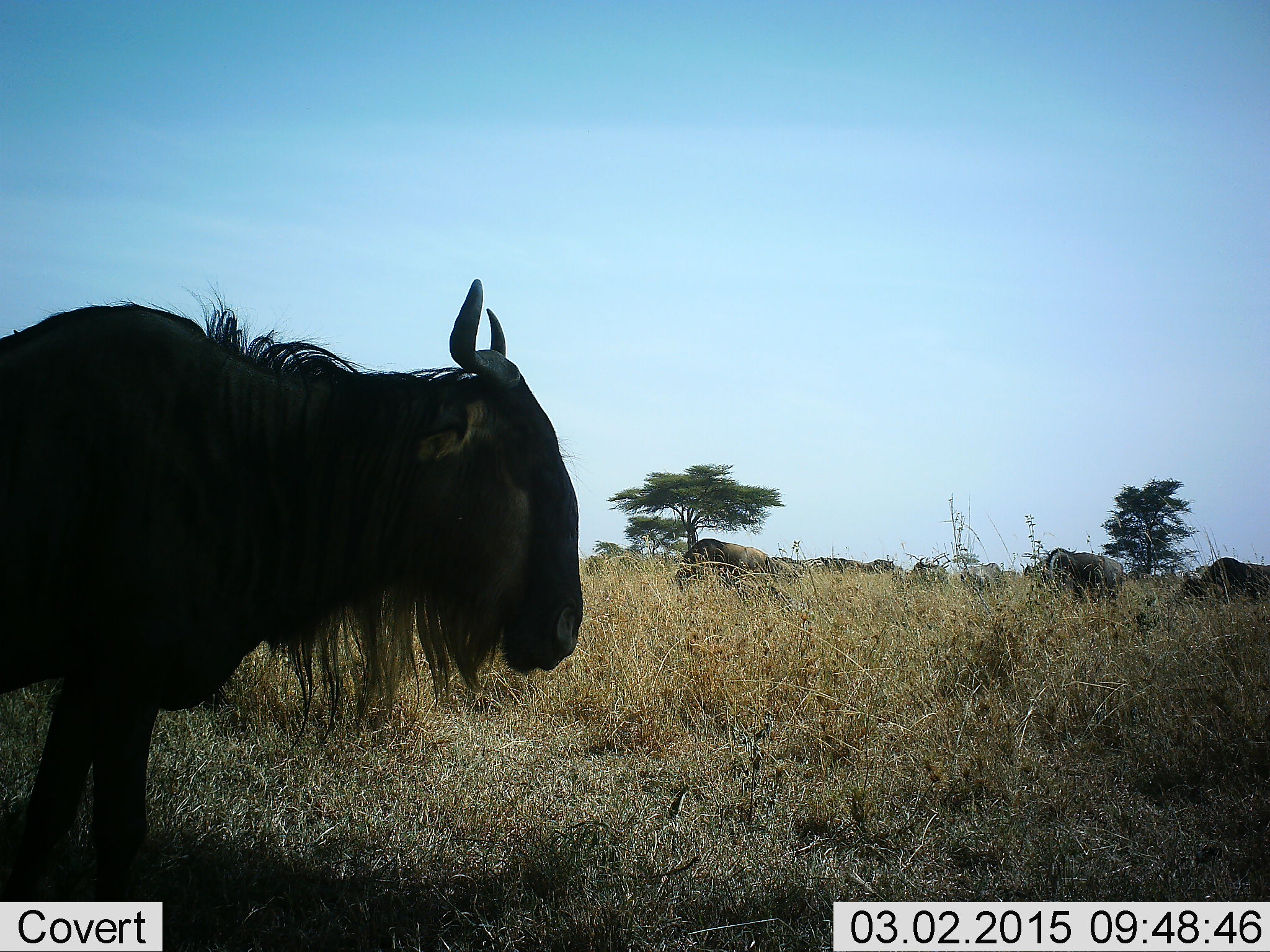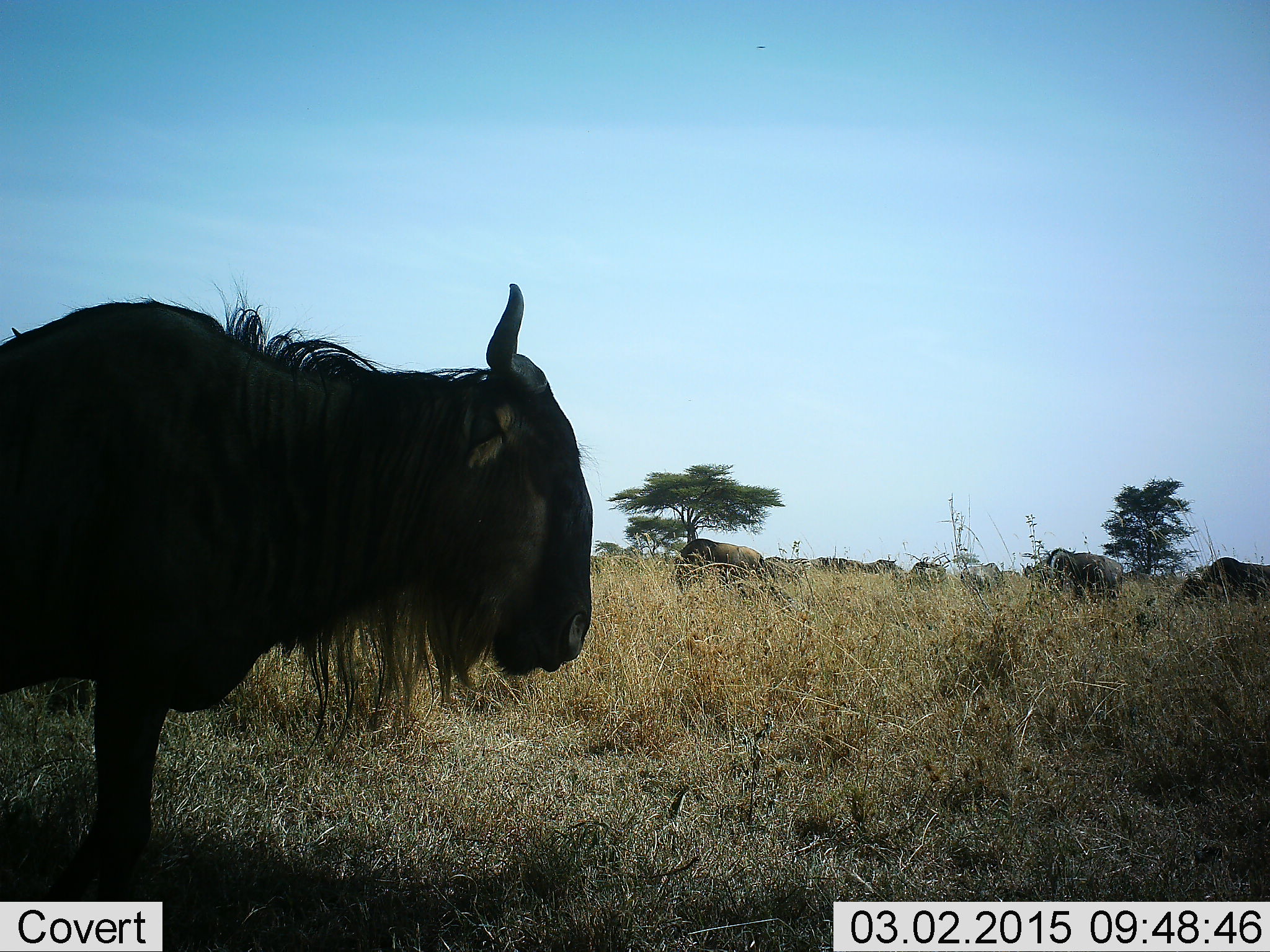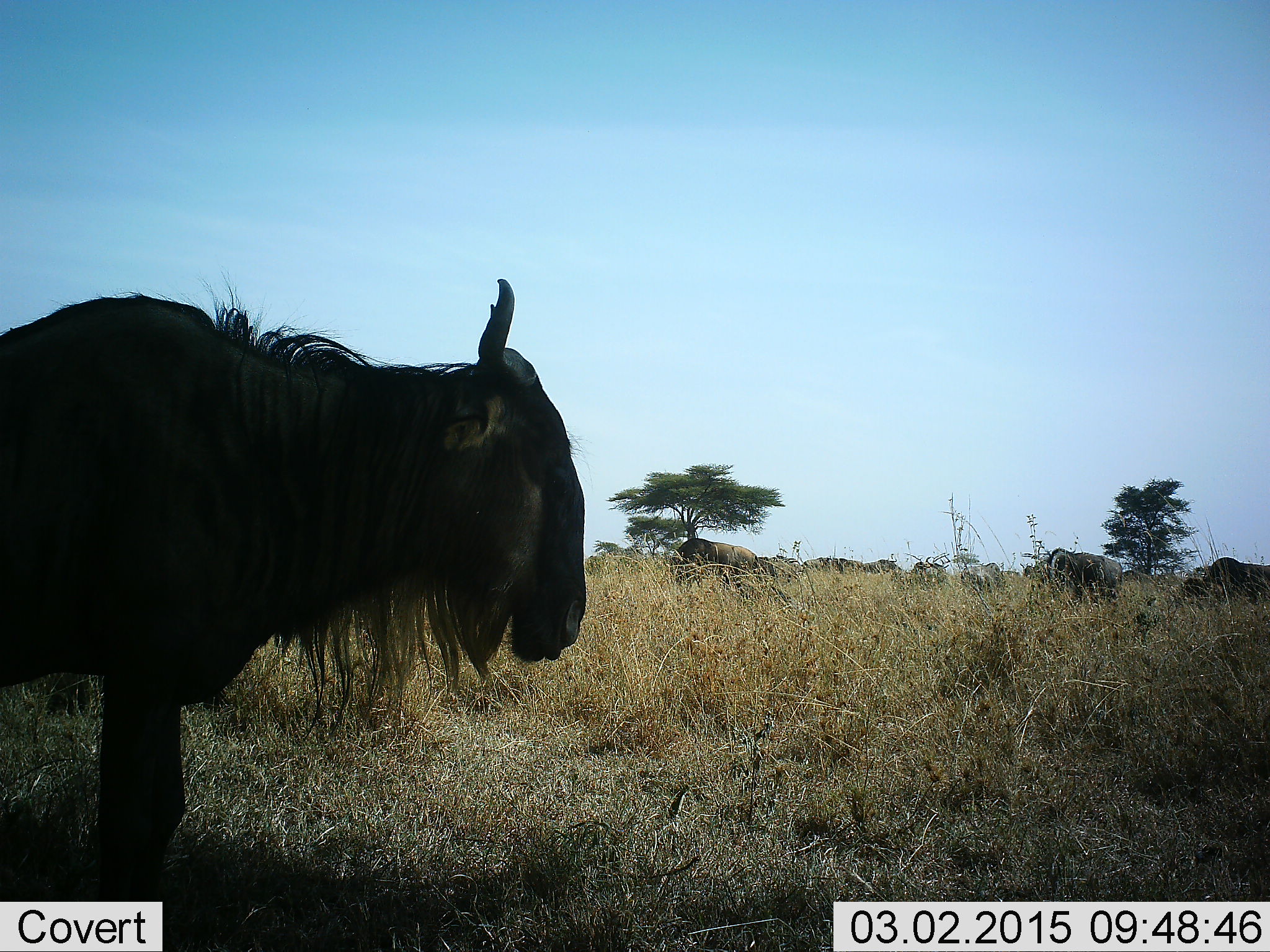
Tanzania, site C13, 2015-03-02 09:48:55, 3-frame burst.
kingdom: Animalia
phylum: Chordata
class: Mammalia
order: Artiodactyla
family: Bovidae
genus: Connochaetes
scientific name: Connochaetes taurinus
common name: blue wildebeest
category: wildebeest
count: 8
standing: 90%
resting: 0%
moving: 30%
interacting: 0%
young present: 0%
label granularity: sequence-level